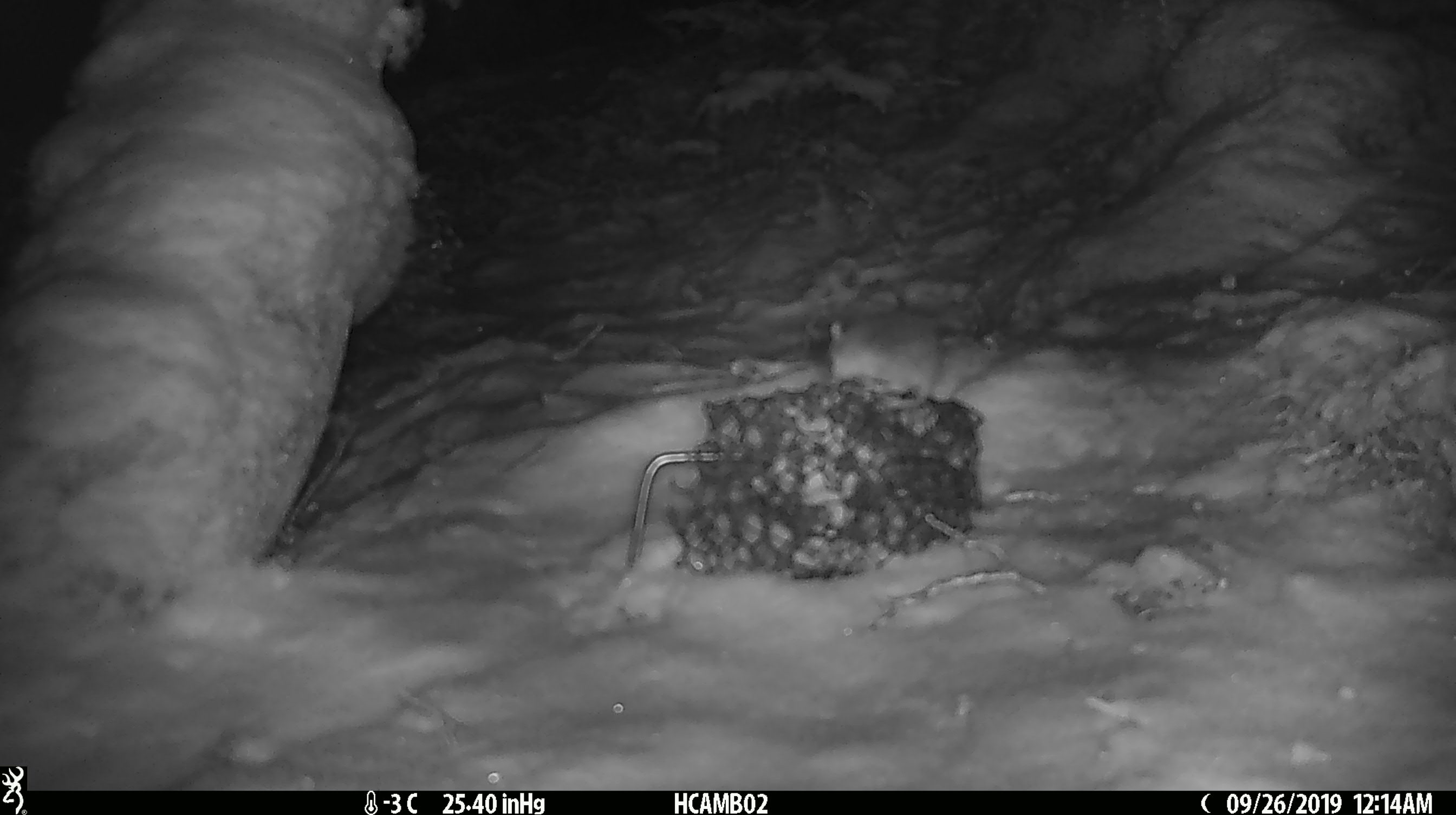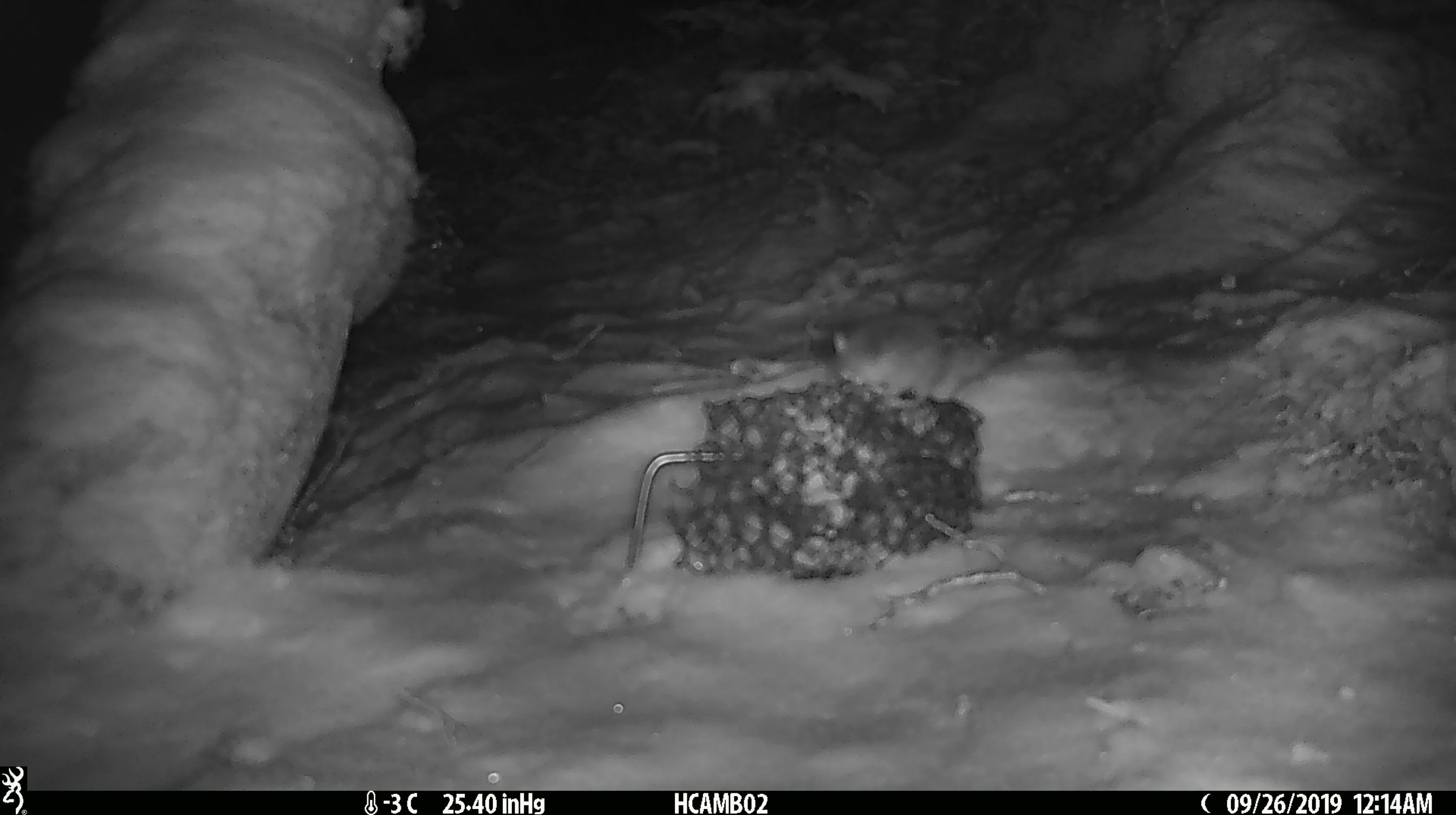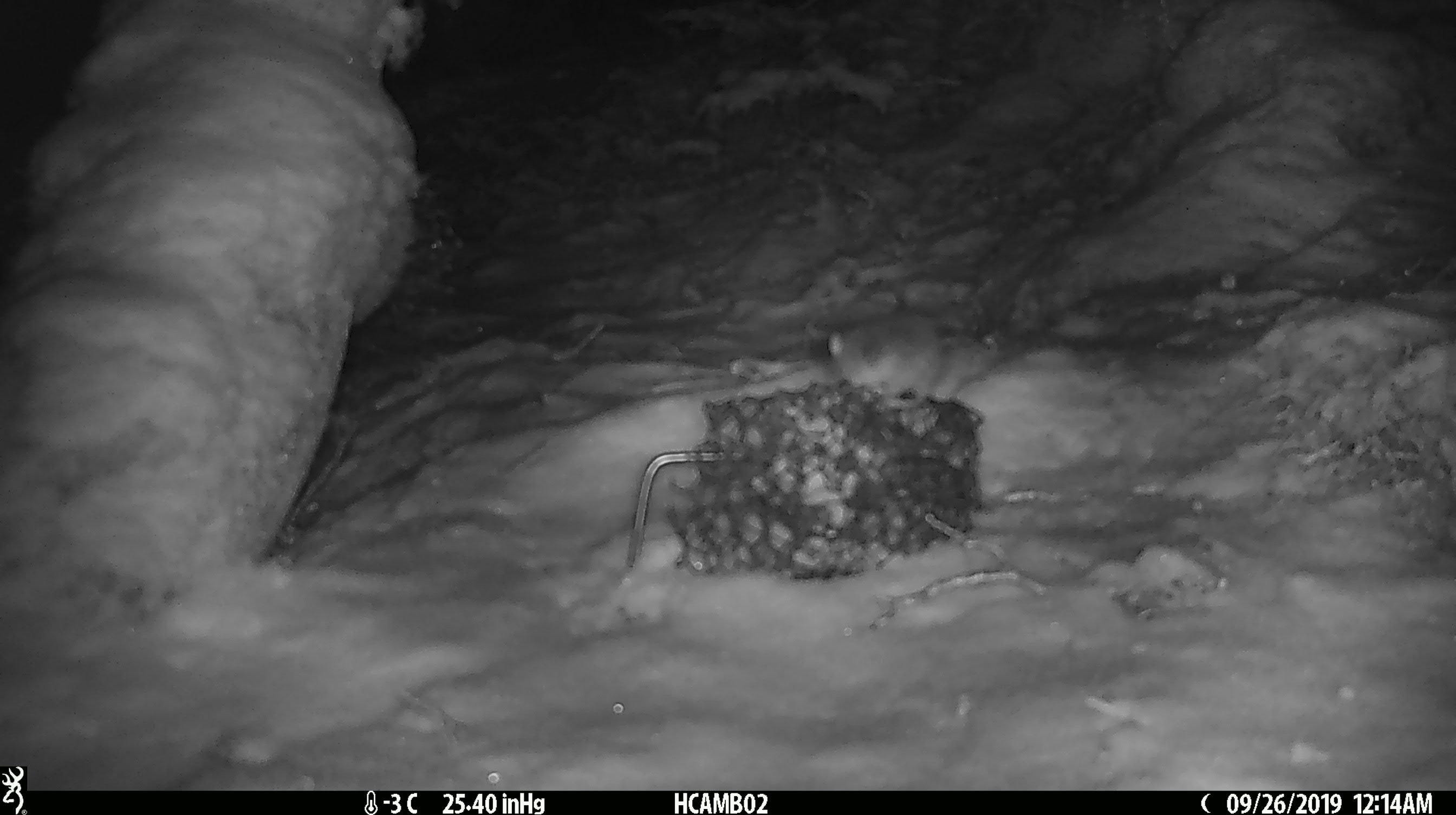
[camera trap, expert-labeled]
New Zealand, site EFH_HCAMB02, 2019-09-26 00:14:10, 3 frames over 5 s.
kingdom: Animalia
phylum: Chordata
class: Mammalia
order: Rodentia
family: Muridae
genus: Mus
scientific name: Mus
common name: mouse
Mouse (Mus).